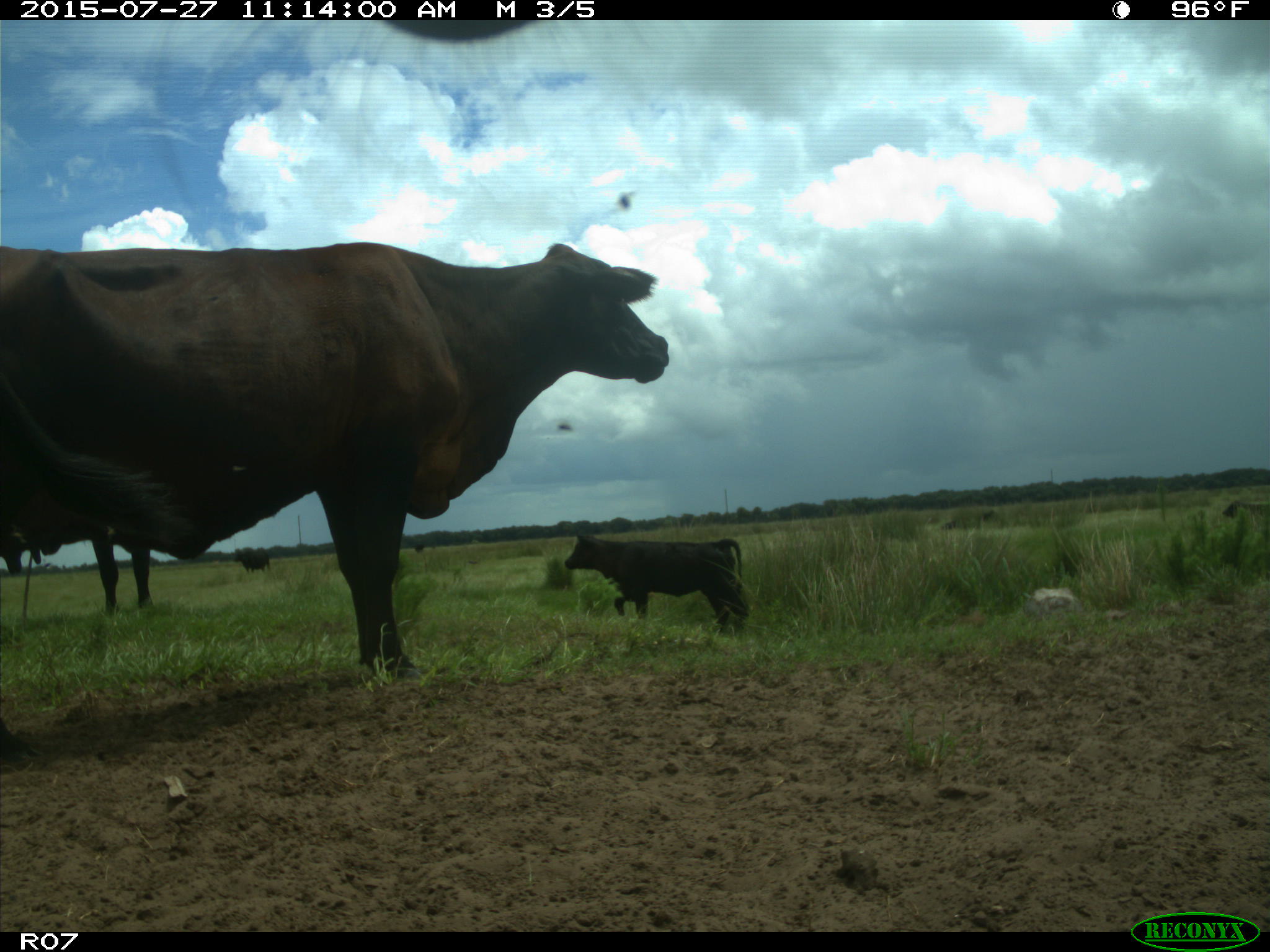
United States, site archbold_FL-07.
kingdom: Animalia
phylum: Chordata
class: Mammalia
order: Artiodactyla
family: Bovidae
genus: Bos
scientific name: Bos taurus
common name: domestic cow